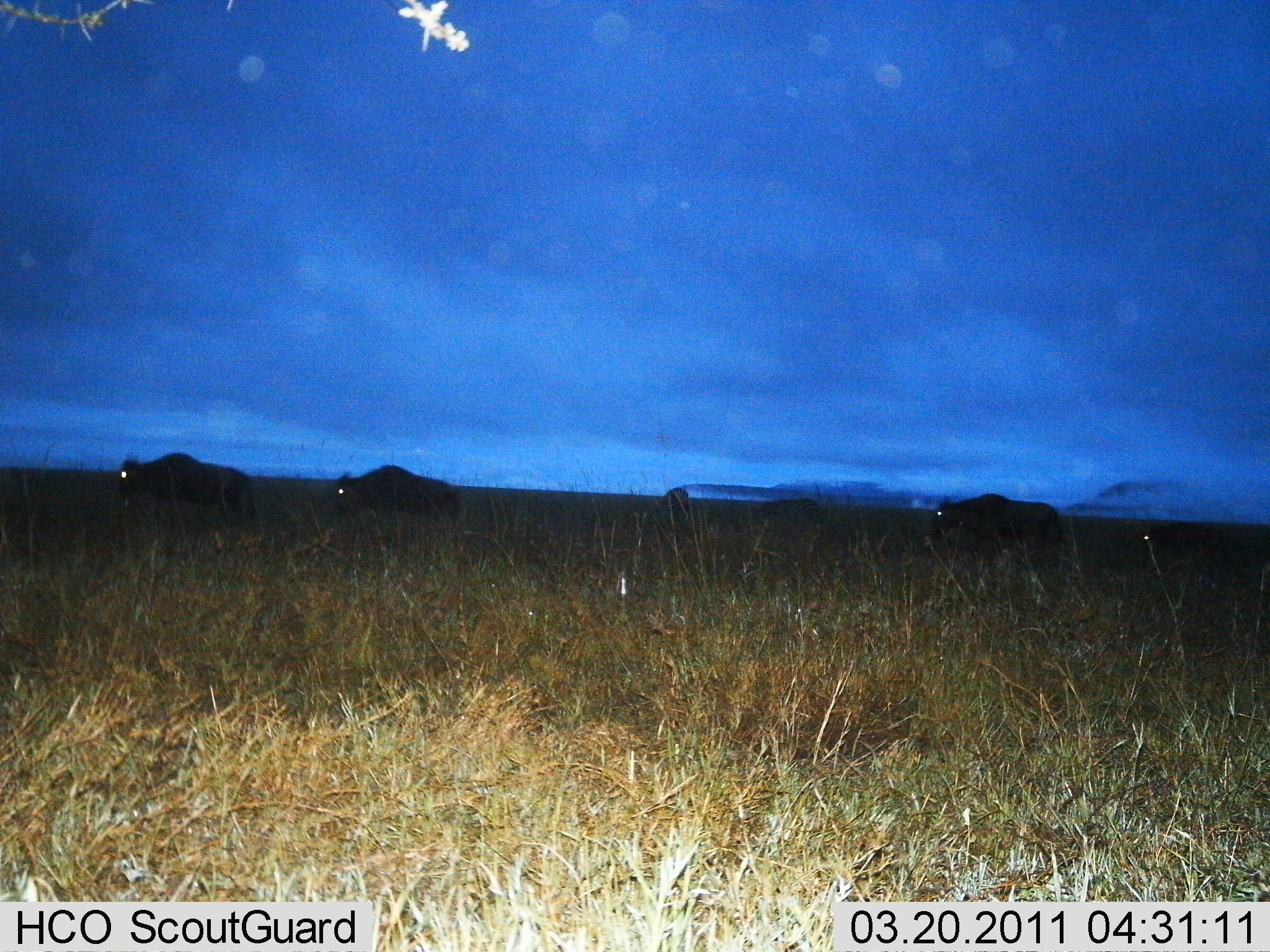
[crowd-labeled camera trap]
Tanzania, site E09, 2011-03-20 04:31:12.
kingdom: Animalia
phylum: Chordata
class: Mammalia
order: Artiodactyla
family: Bovidae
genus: Connochaetes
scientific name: Connochaetes taurinus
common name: blue wildebeest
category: wildebeest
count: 5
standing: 15%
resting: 0%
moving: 85%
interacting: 0%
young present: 0%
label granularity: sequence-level